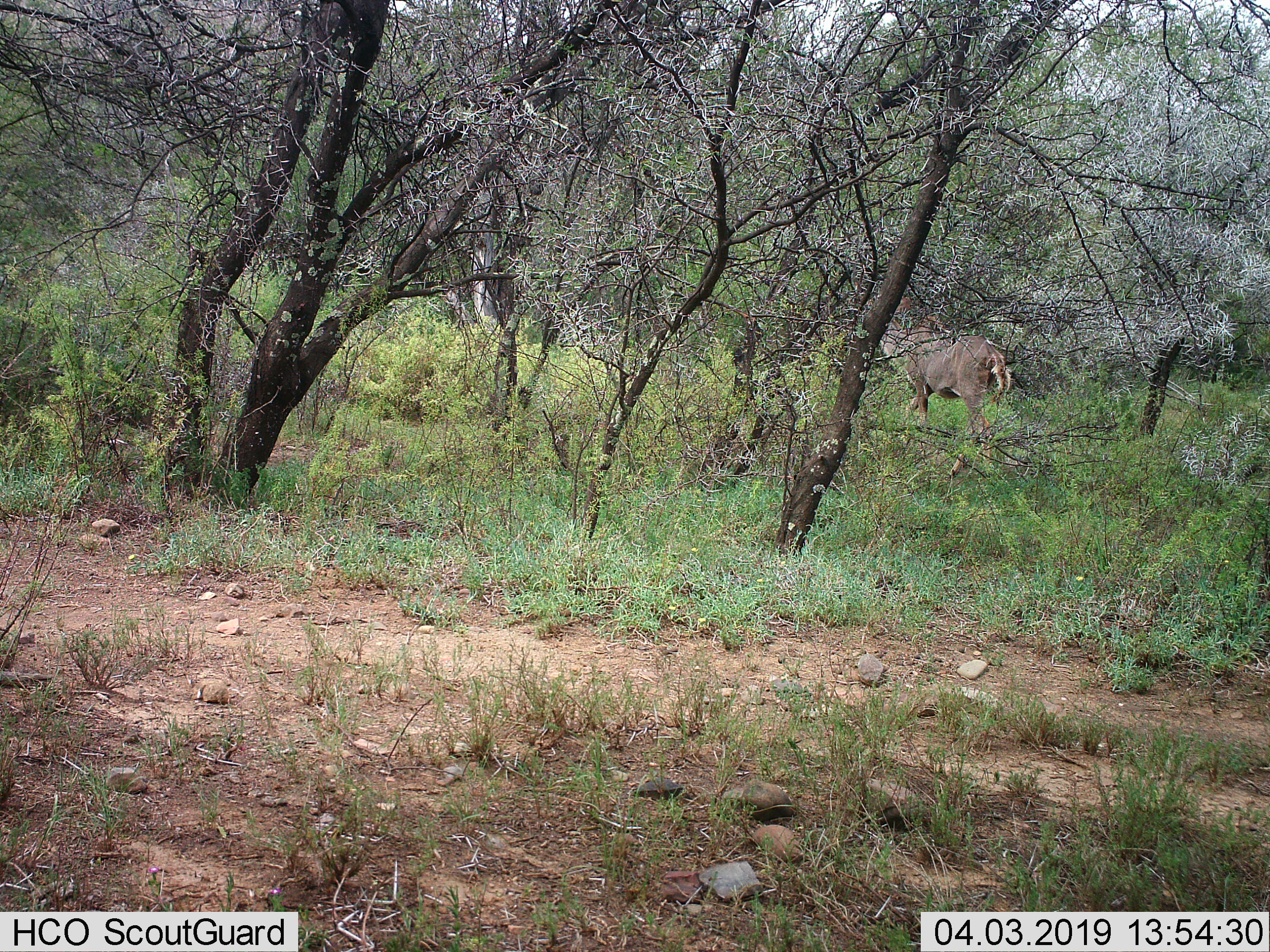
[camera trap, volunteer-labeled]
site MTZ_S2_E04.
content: unidentified animal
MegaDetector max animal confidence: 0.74